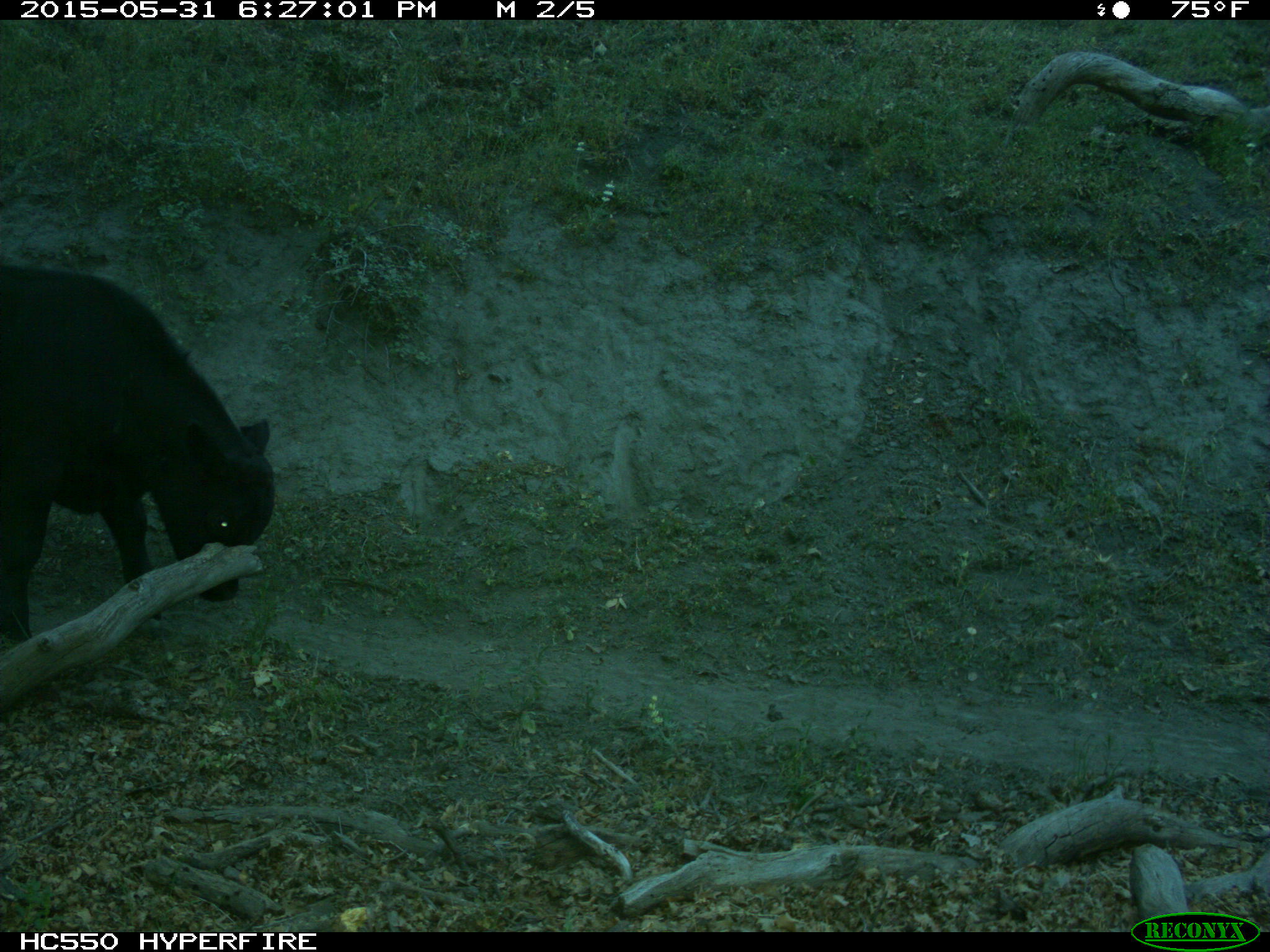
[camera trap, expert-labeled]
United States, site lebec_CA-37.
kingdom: Animalia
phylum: Chordata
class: Mammalia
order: Artiodactyla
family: Bovidae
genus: Bos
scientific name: Bos taurus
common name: domestic cow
Bos taurus (domestic cow).